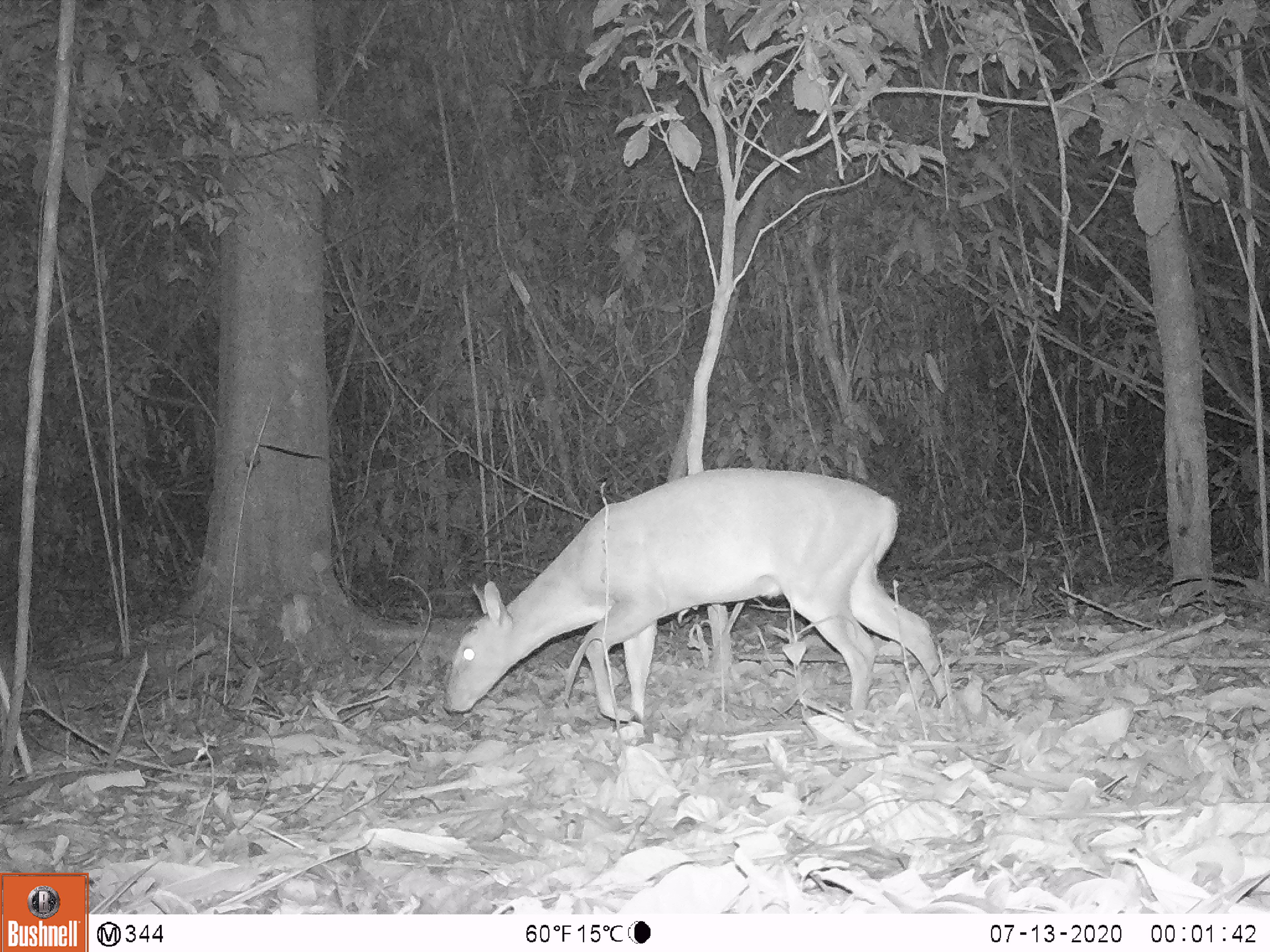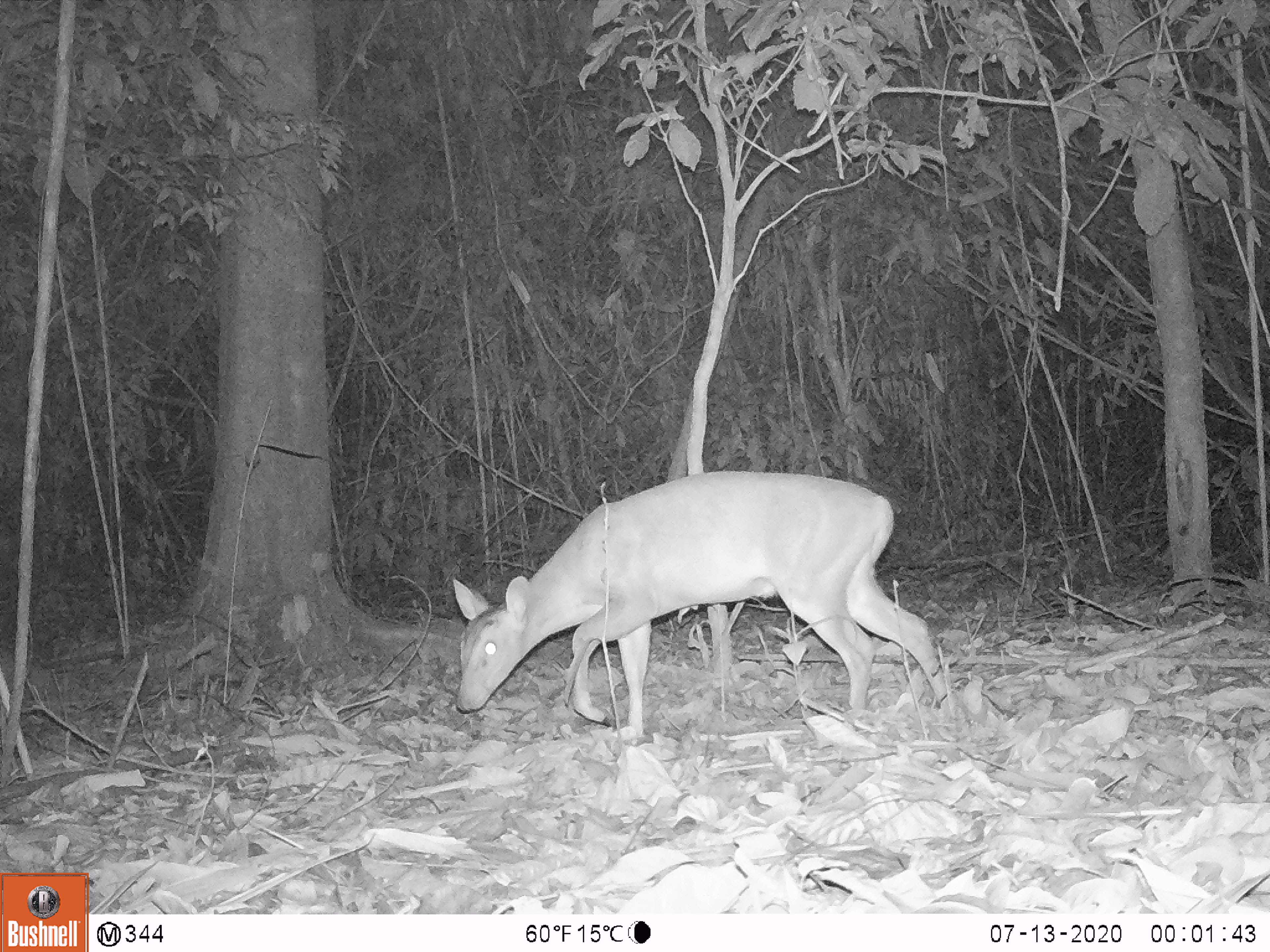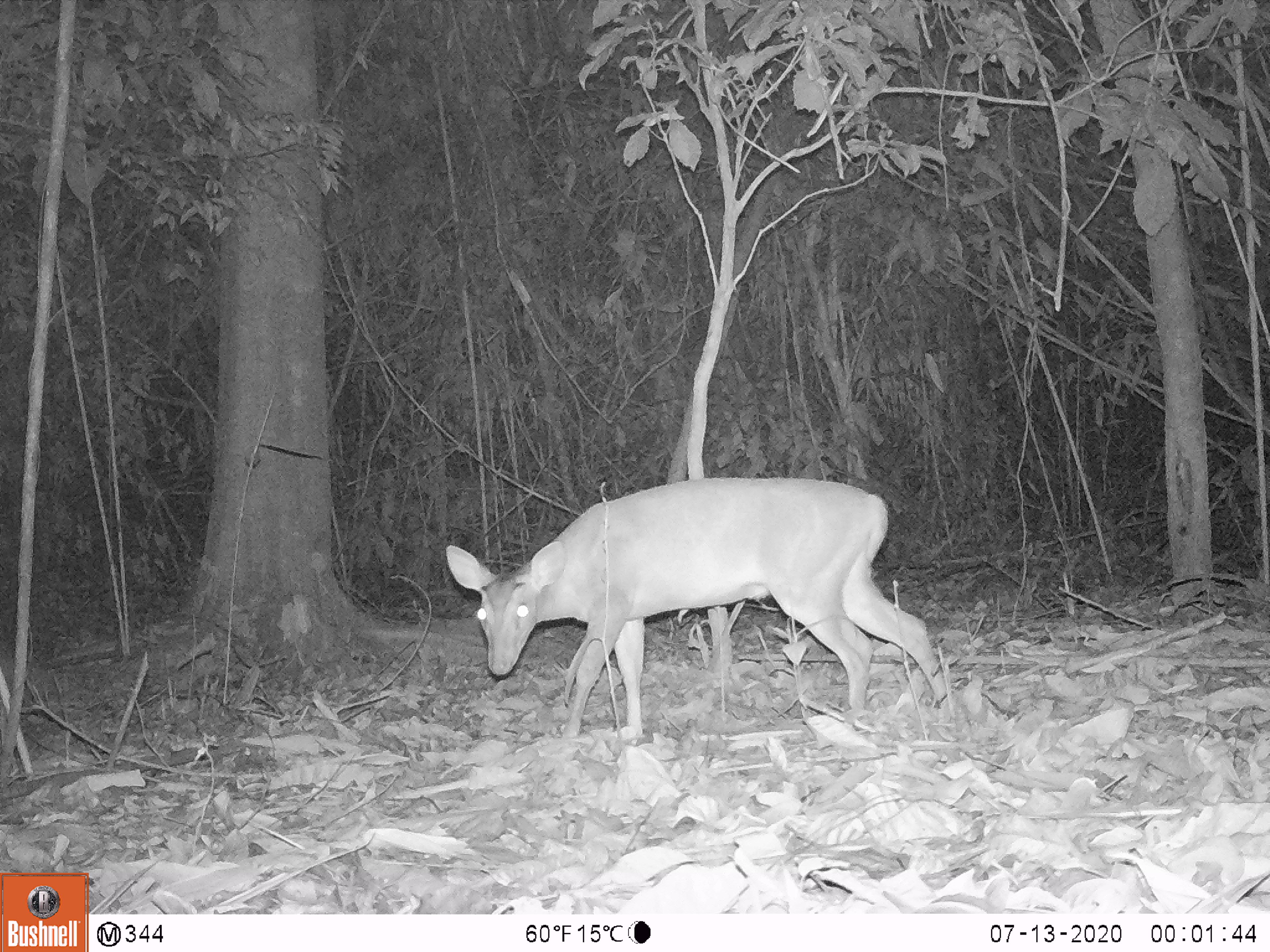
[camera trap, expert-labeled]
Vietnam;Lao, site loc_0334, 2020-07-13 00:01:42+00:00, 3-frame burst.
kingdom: Animalia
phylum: Chordata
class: Mammalia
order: Artiodactyla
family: Cervidae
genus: Muntiacus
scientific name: Muntiacus vuquangensis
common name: large-antlered muntjac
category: large antlered muntjac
Large antlered muntjac (large-antlered muntjac) (Muntiacus vuquangensis). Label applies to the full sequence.